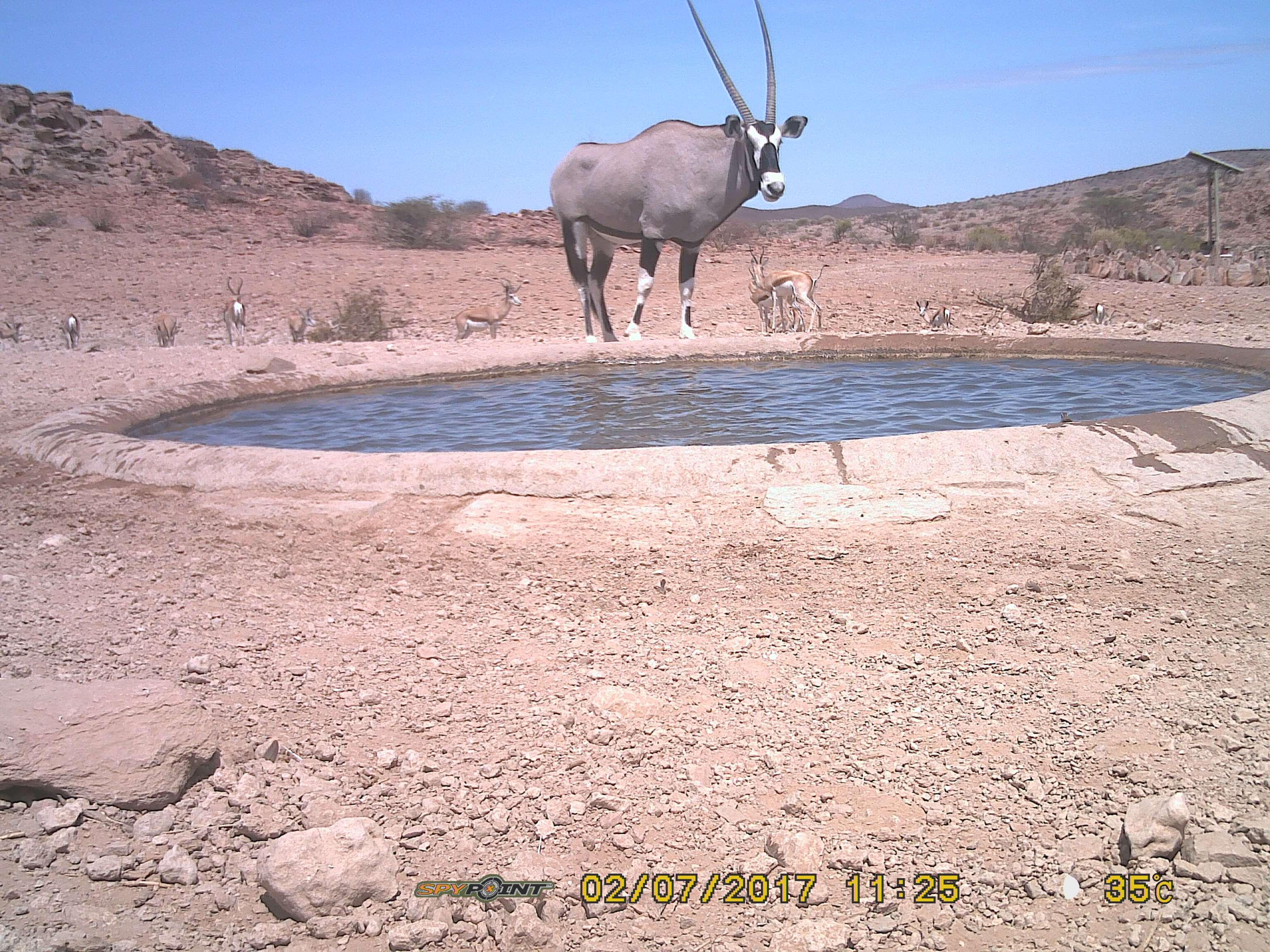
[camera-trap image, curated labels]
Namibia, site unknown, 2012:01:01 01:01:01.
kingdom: Animalia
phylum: Chordata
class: Mammalia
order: Artiodactyla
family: Bovidae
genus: Oryx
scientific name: Oryx gazella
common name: gemsbok